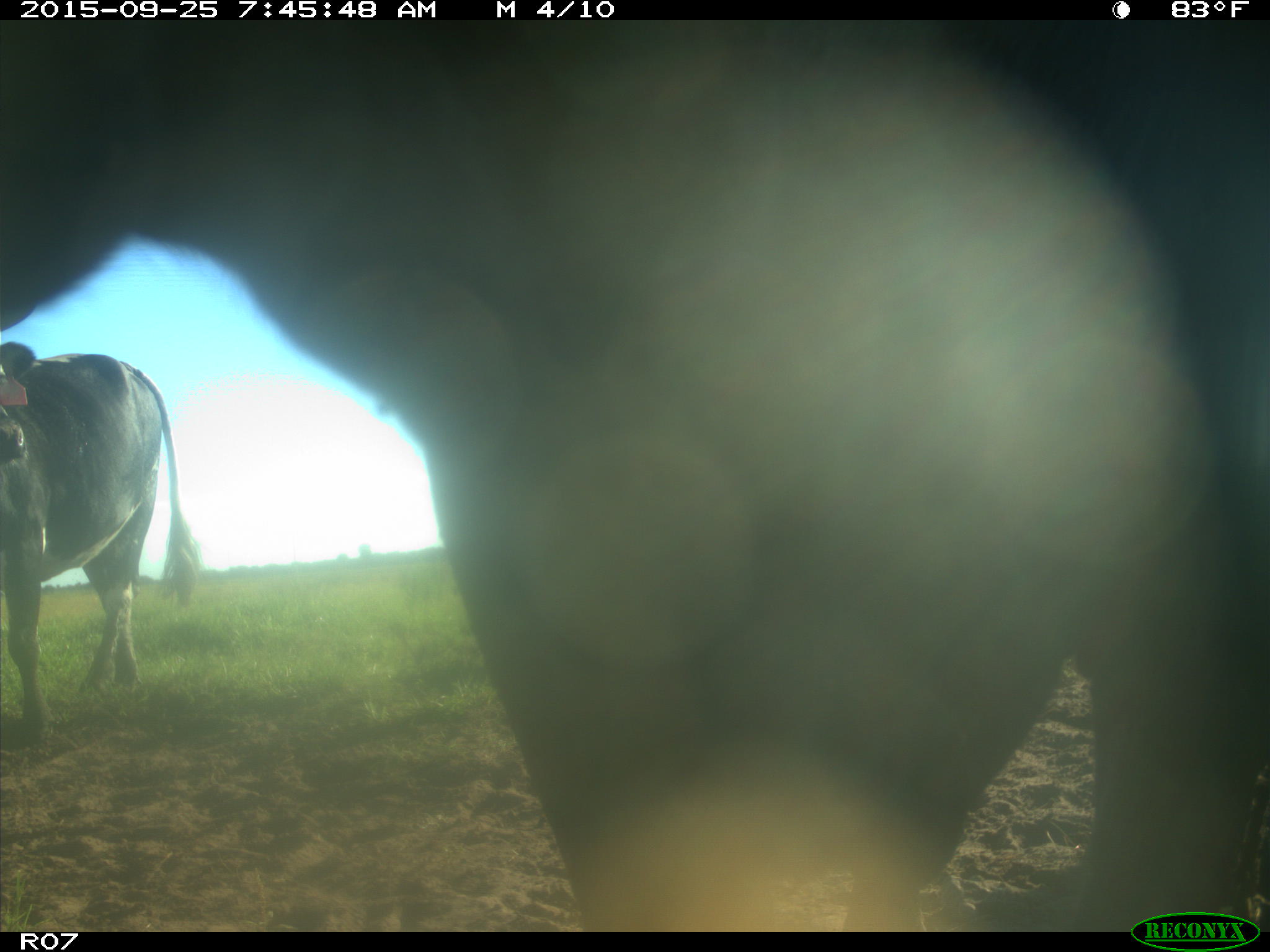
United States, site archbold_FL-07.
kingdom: Animalia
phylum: Chordata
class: Mammalia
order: Artiodactyla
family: Bovidae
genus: Bos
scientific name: Bos taurus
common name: domestic cow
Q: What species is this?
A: Bos taurus (domestic cow).